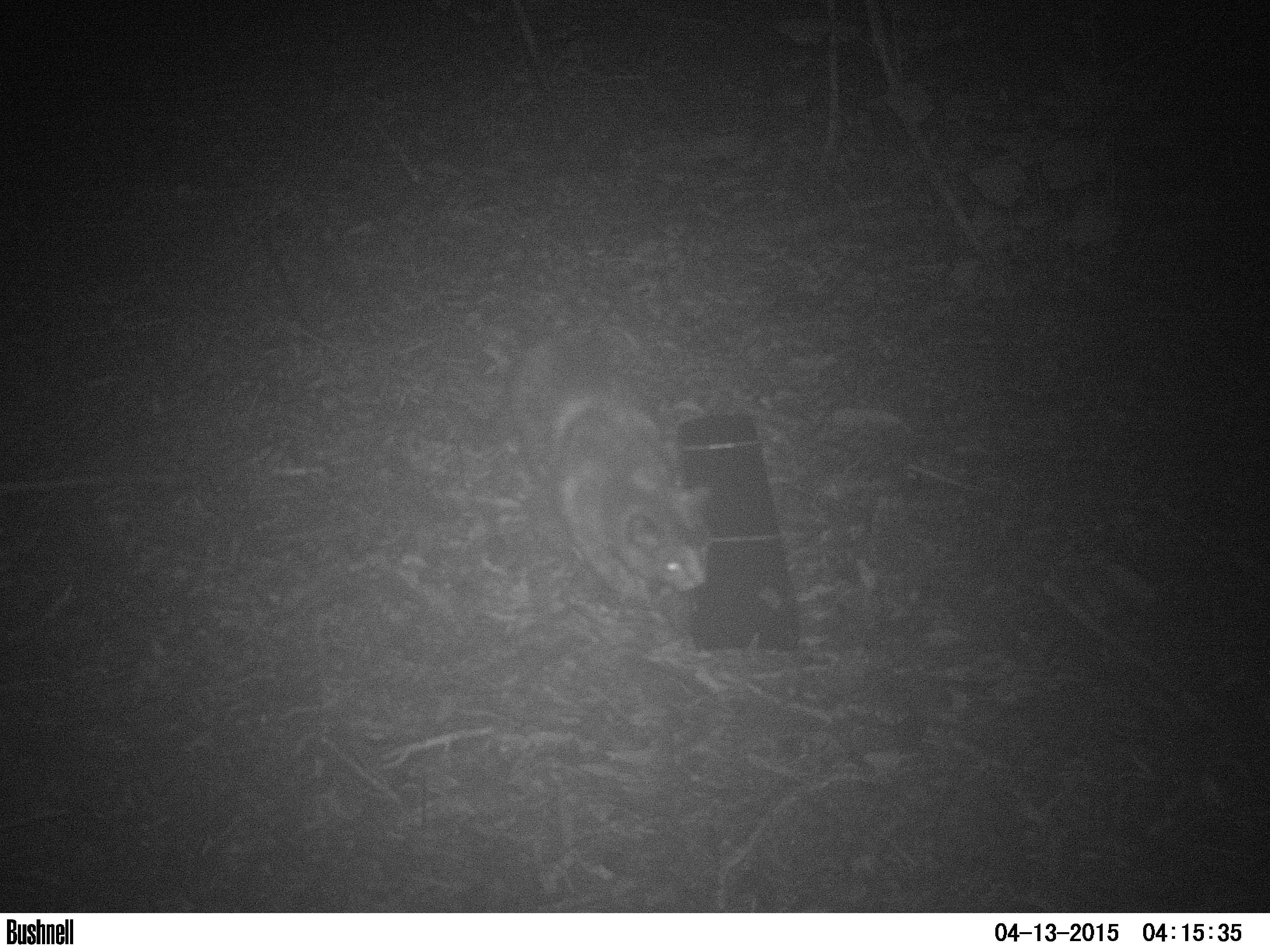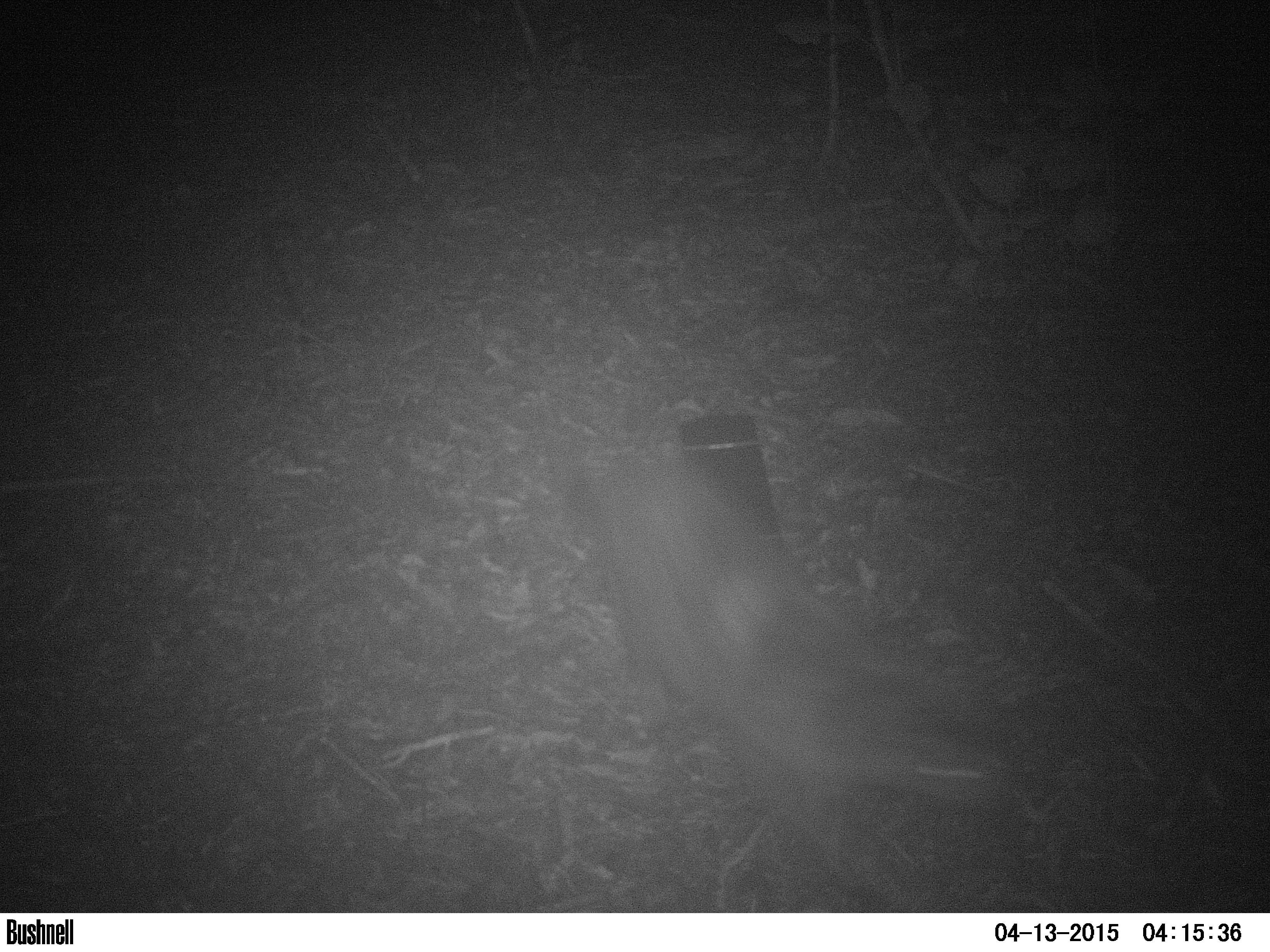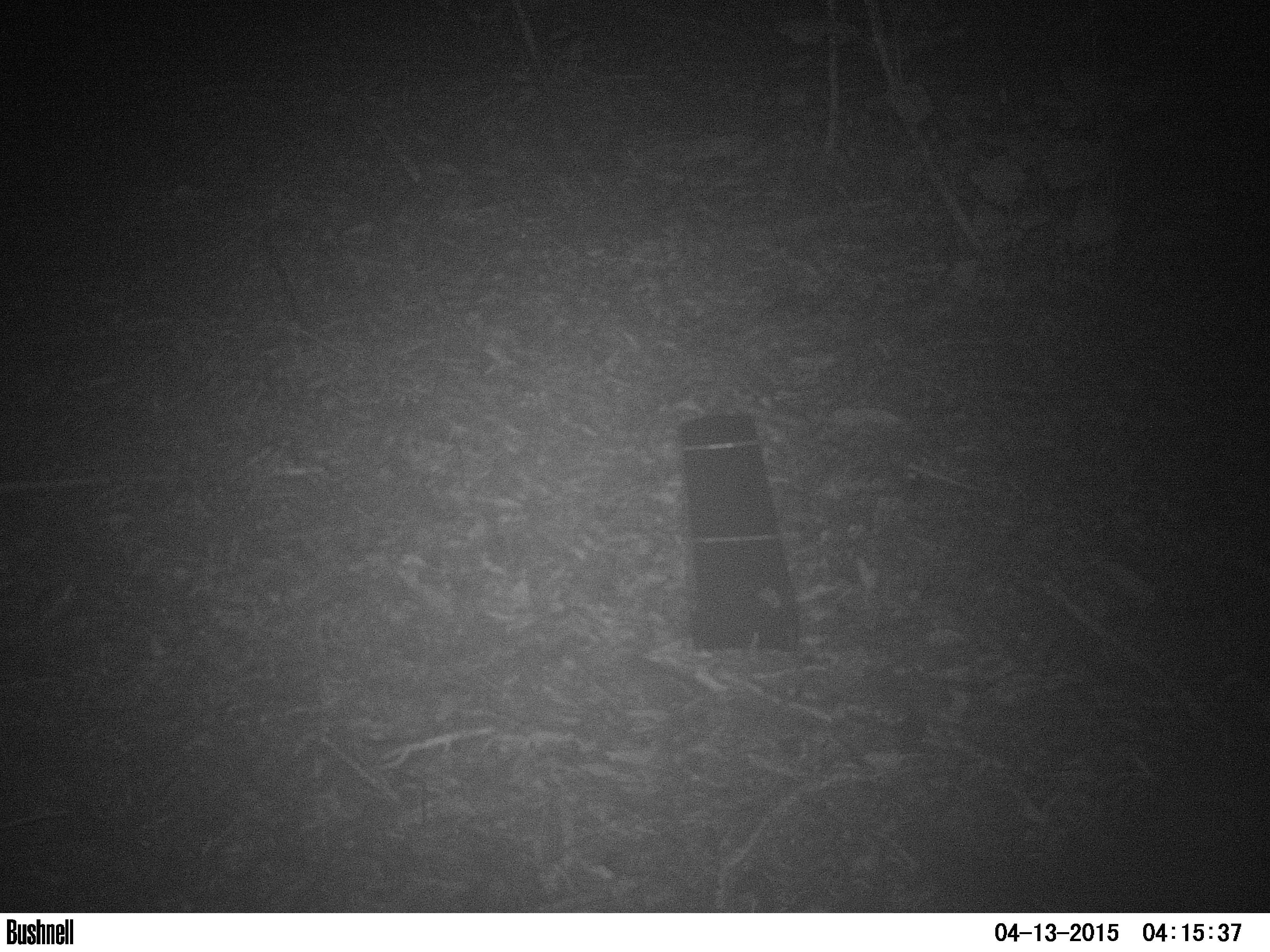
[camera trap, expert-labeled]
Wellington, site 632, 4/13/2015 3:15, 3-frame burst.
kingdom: Animalia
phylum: Chordata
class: Mammalia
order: Carnivora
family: Felidae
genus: Felis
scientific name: Felis catus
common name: cat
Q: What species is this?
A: Cat (Felis catus).